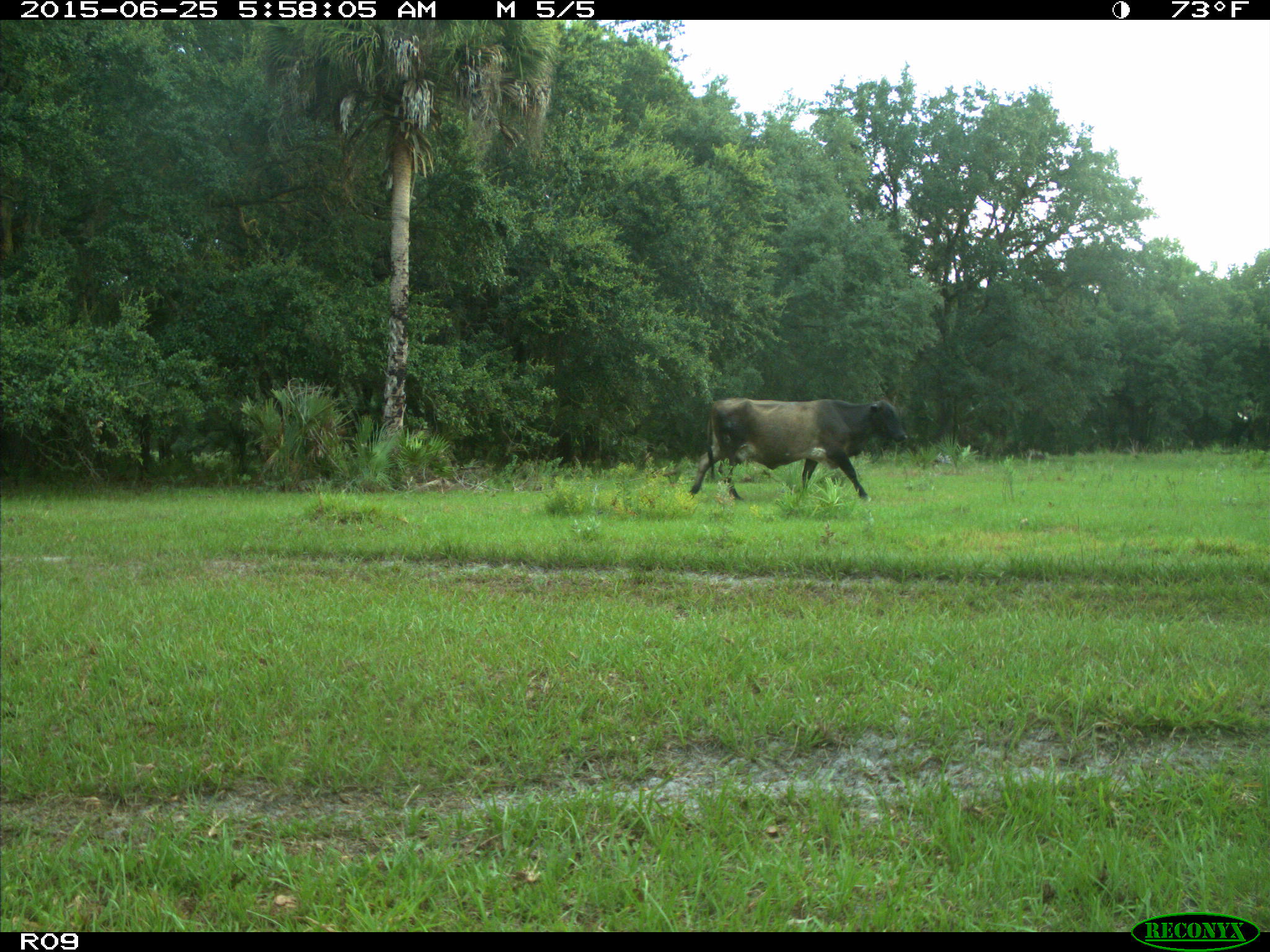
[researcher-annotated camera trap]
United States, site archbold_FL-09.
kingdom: Animalia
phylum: Chordata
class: Mammalia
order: Artiodactyla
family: Bovidae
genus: Bos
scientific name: Bos taurus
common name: domestic cow